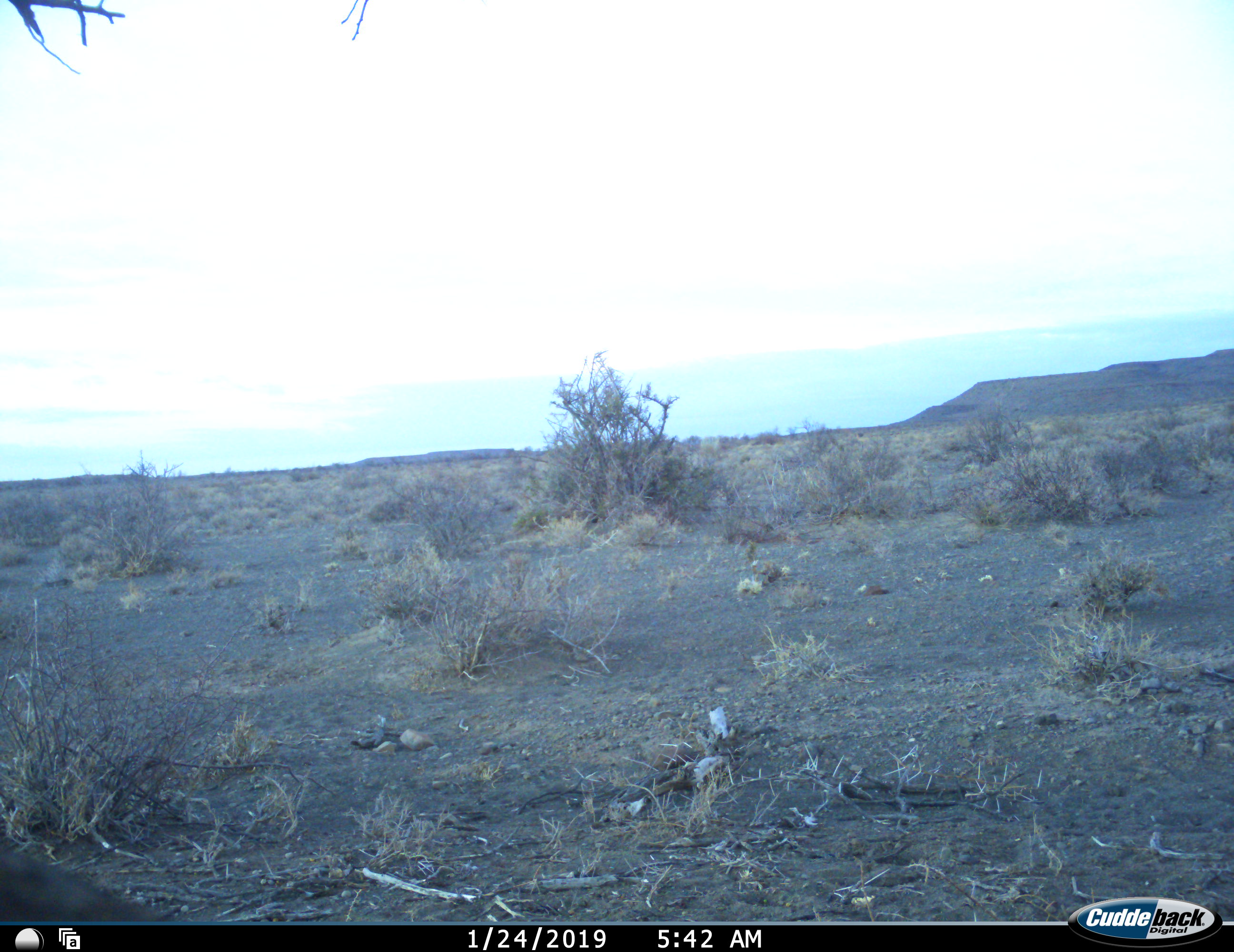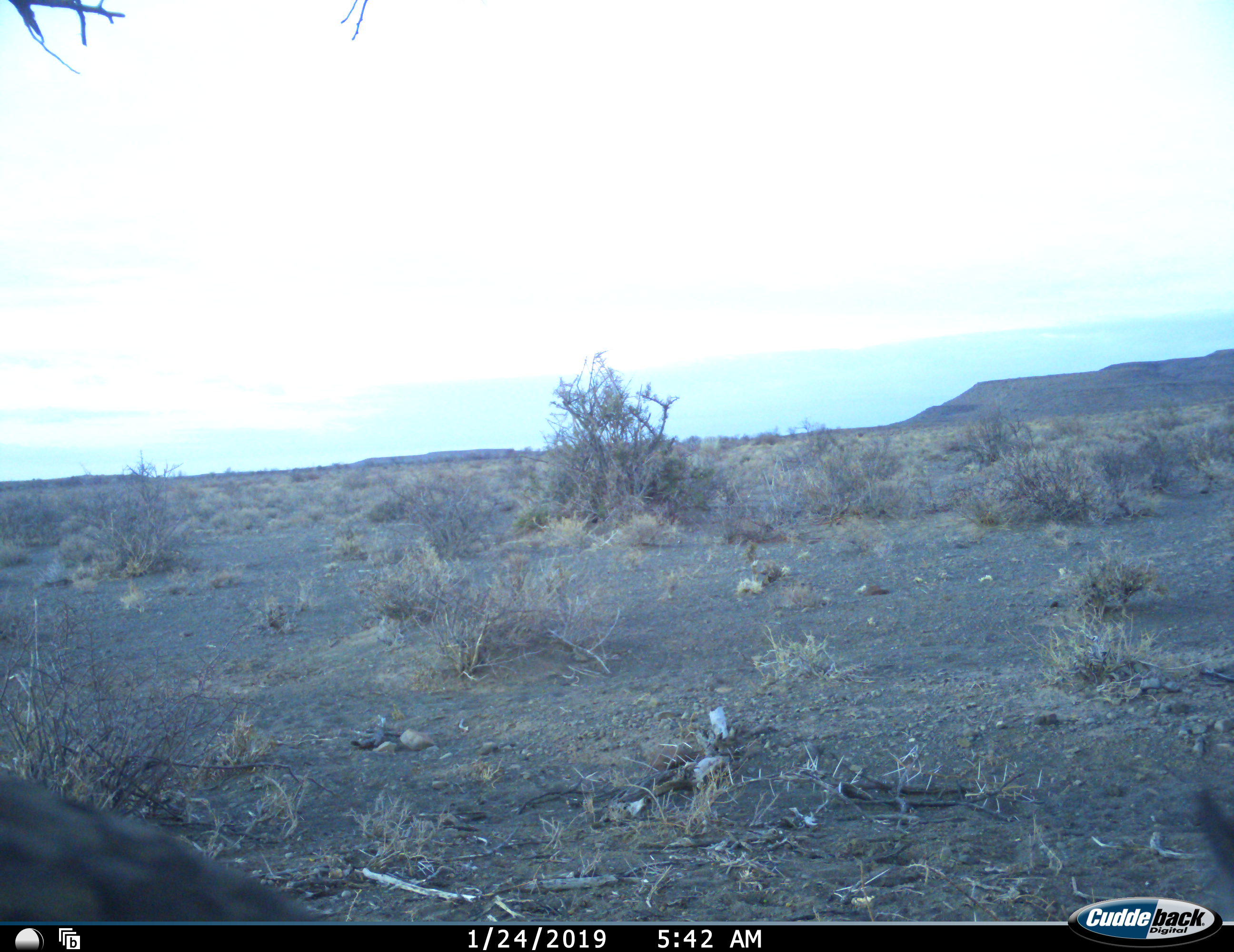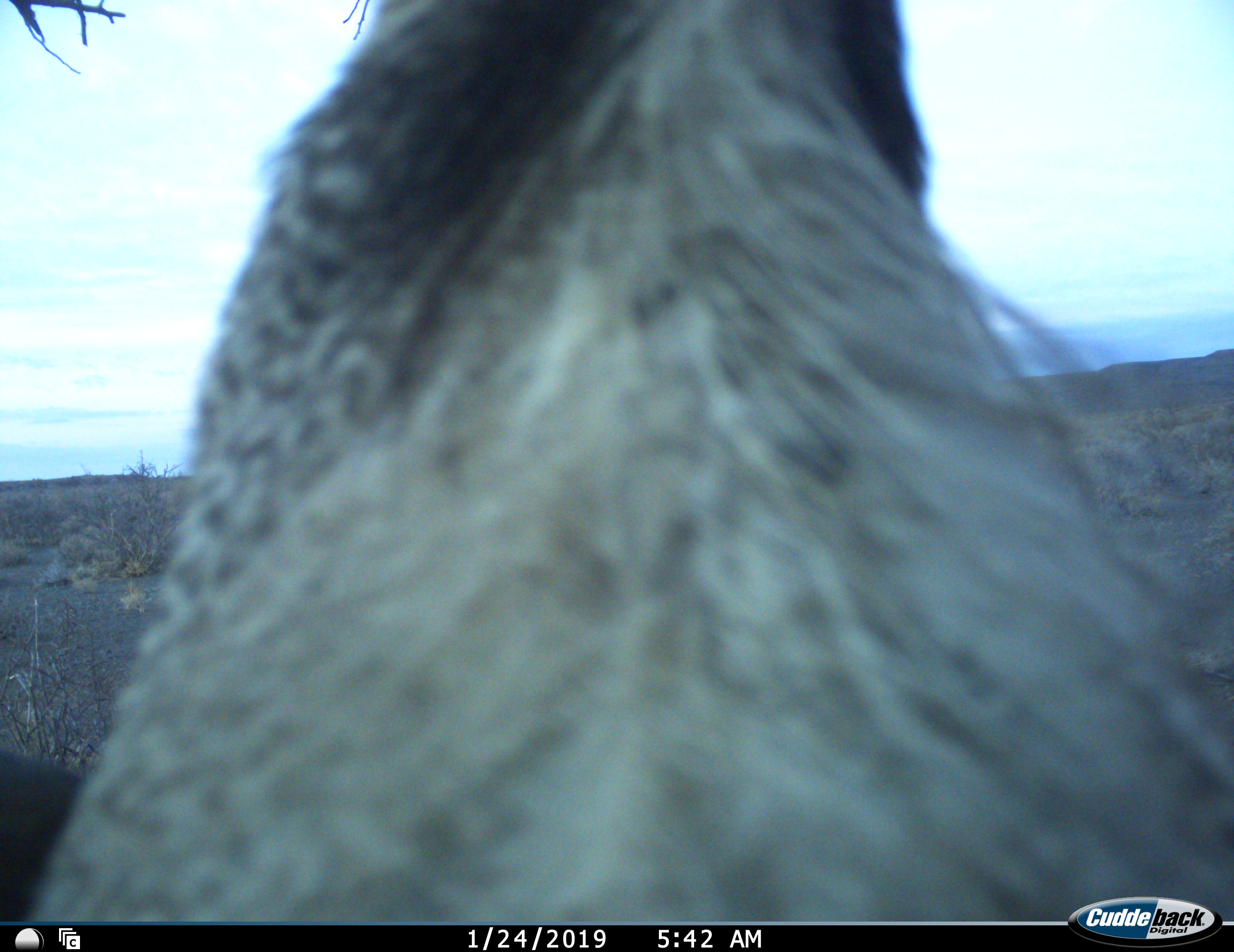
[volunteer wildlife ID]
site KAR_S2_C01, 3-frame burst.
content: unidentified animal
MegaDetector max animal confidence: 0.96